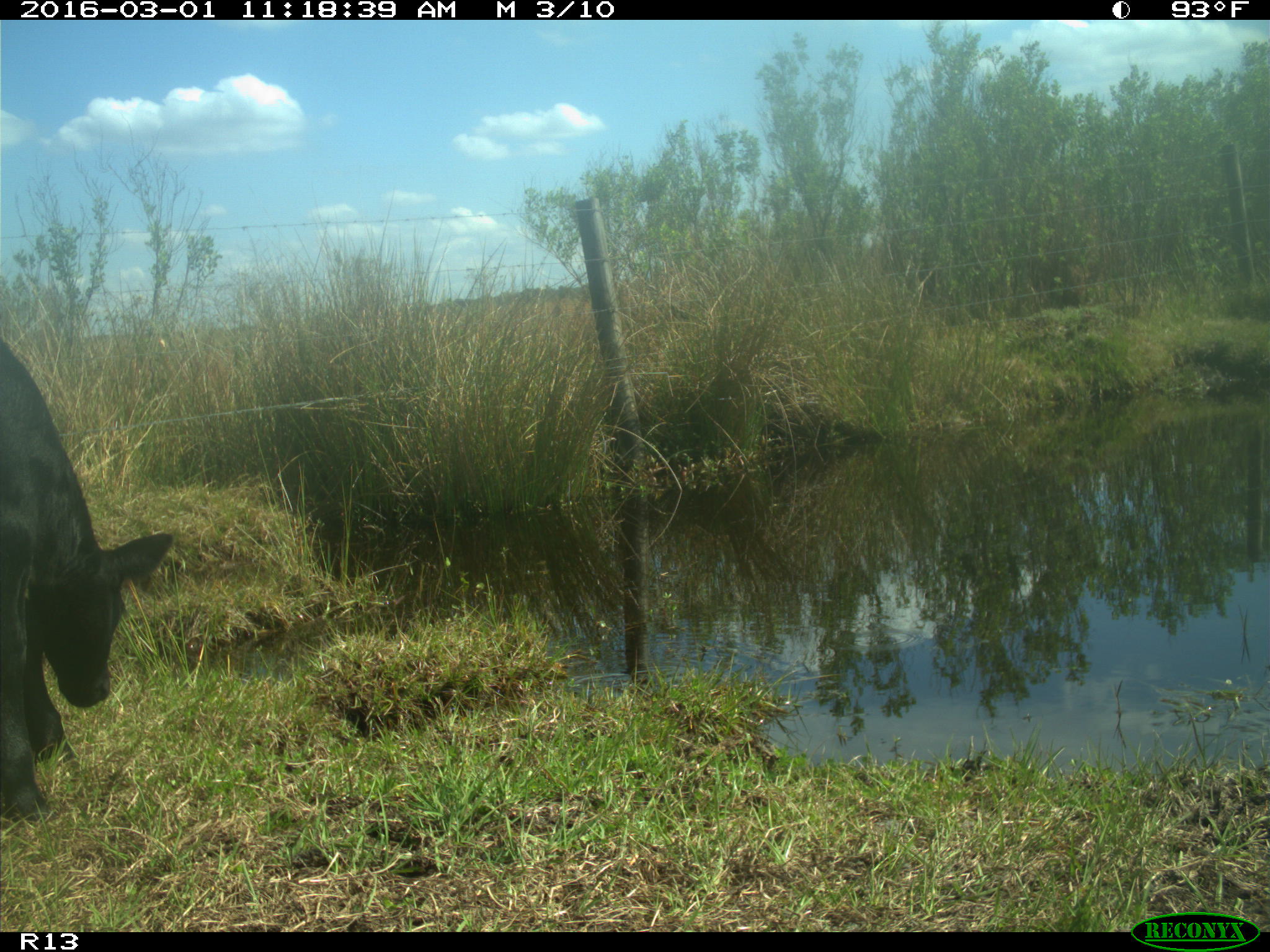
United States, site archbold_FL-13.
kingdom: Animalia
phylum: Chordata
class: Mammalia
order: Artiodactyla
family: Bovidae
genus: Bos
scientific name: Bos taurus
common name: domestic cow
Bos taurus (domestic cow).